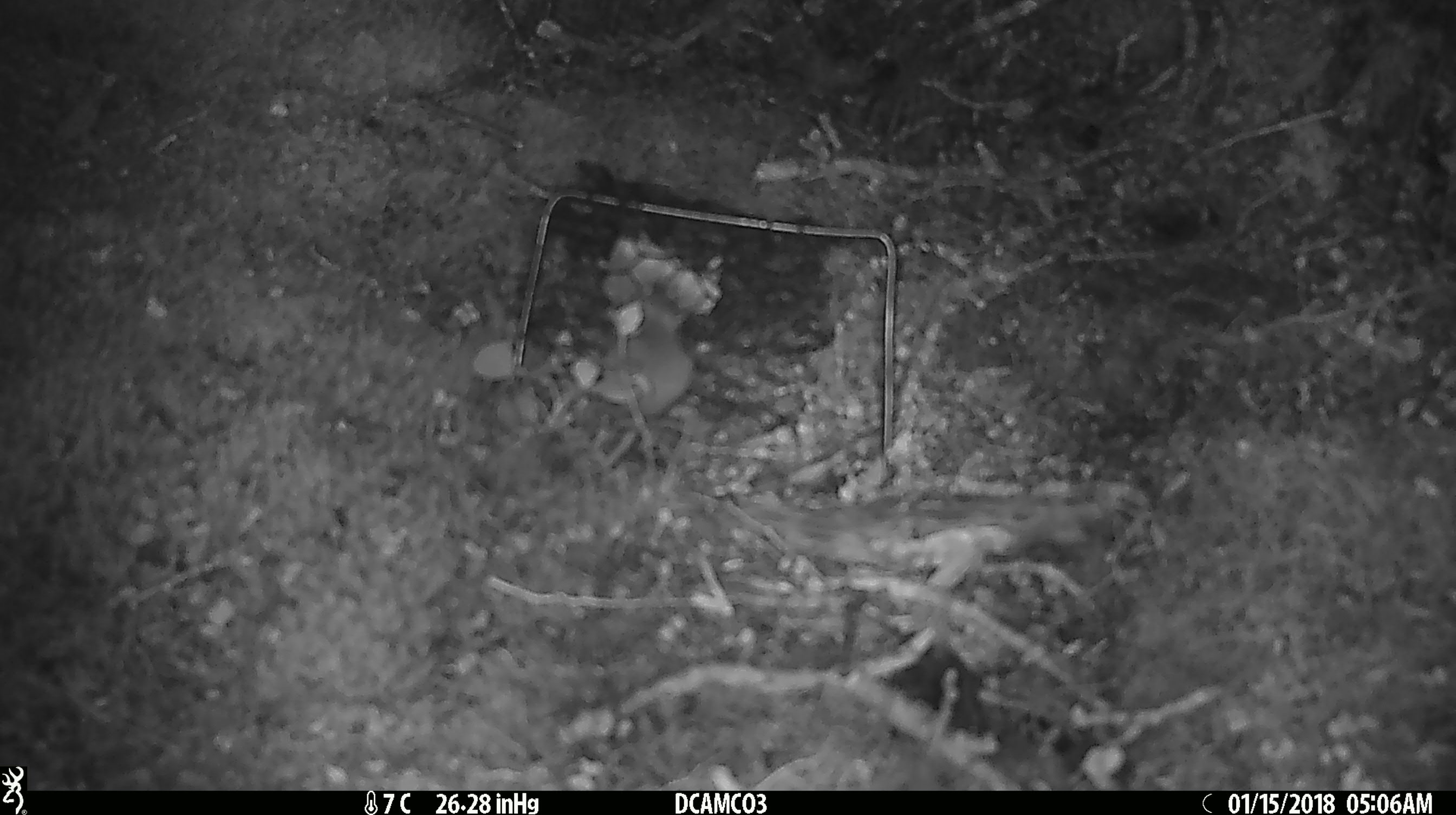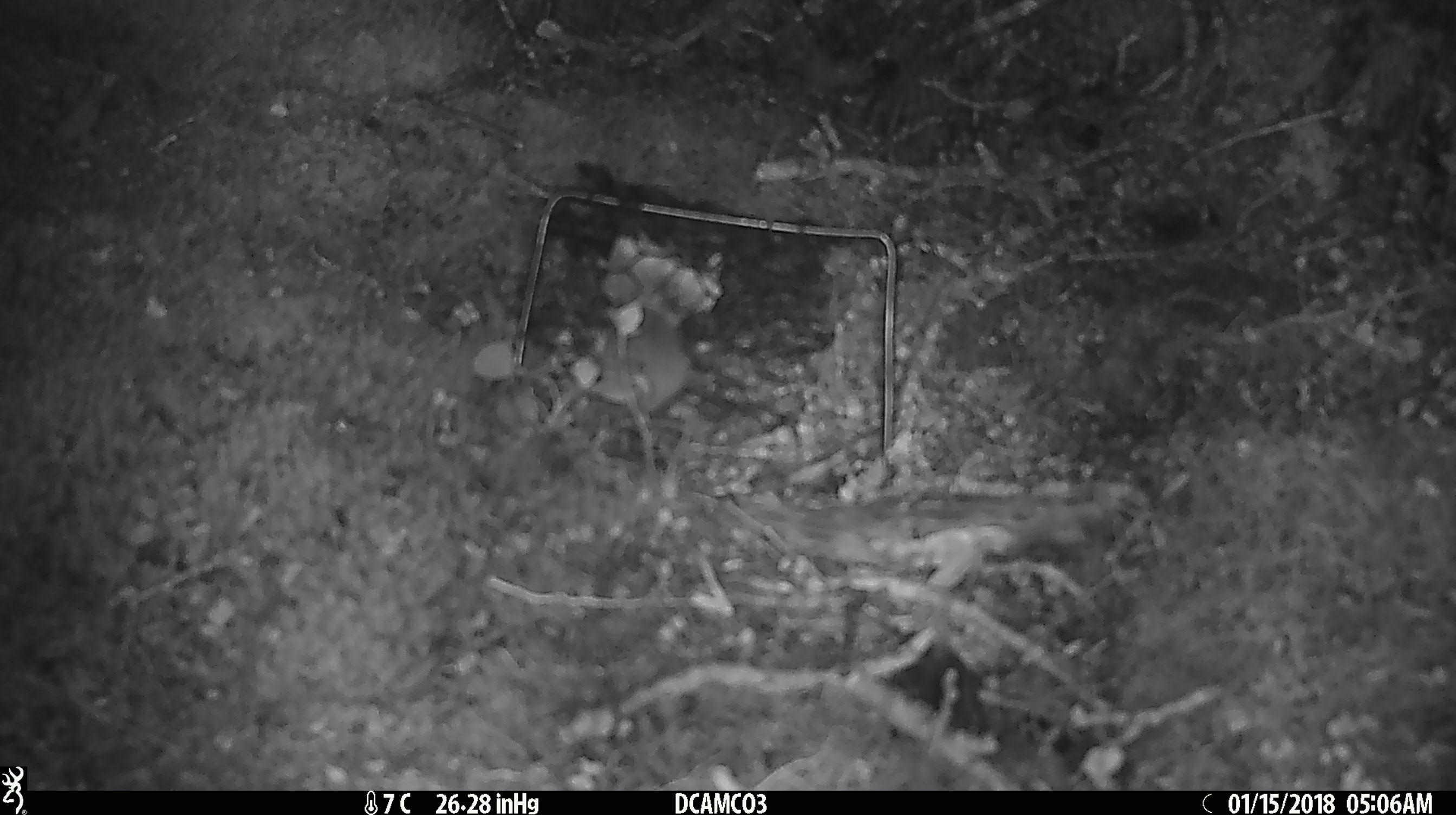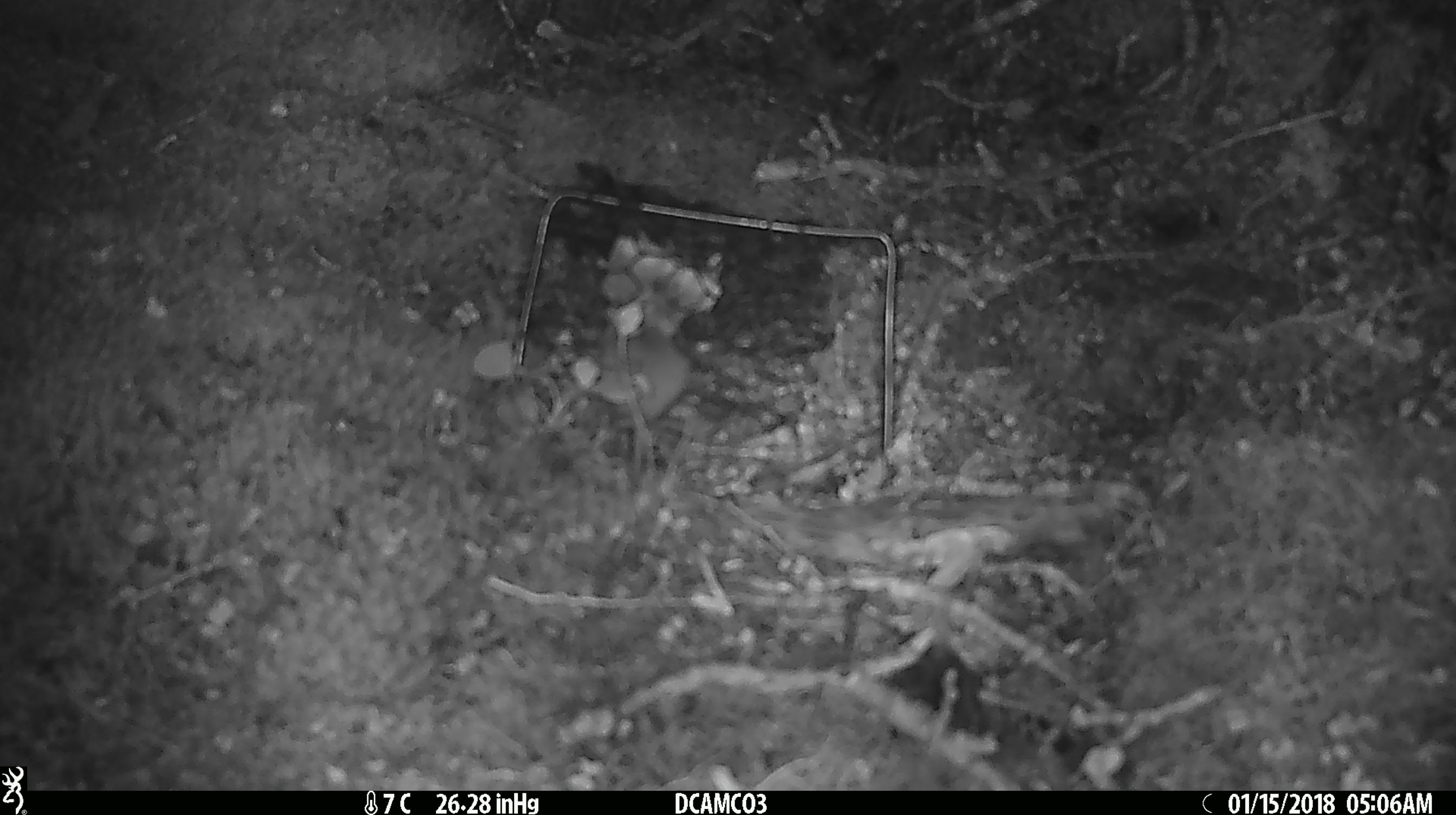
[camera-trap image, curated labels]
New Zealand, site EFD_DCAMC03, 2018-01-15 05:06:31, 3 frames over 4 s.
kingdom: Animalia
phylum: Chordata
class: Mammalia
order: Rodentia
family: Muridae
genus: Mus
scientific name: Mus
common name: mouse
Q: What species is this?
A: Mouse (Mus).